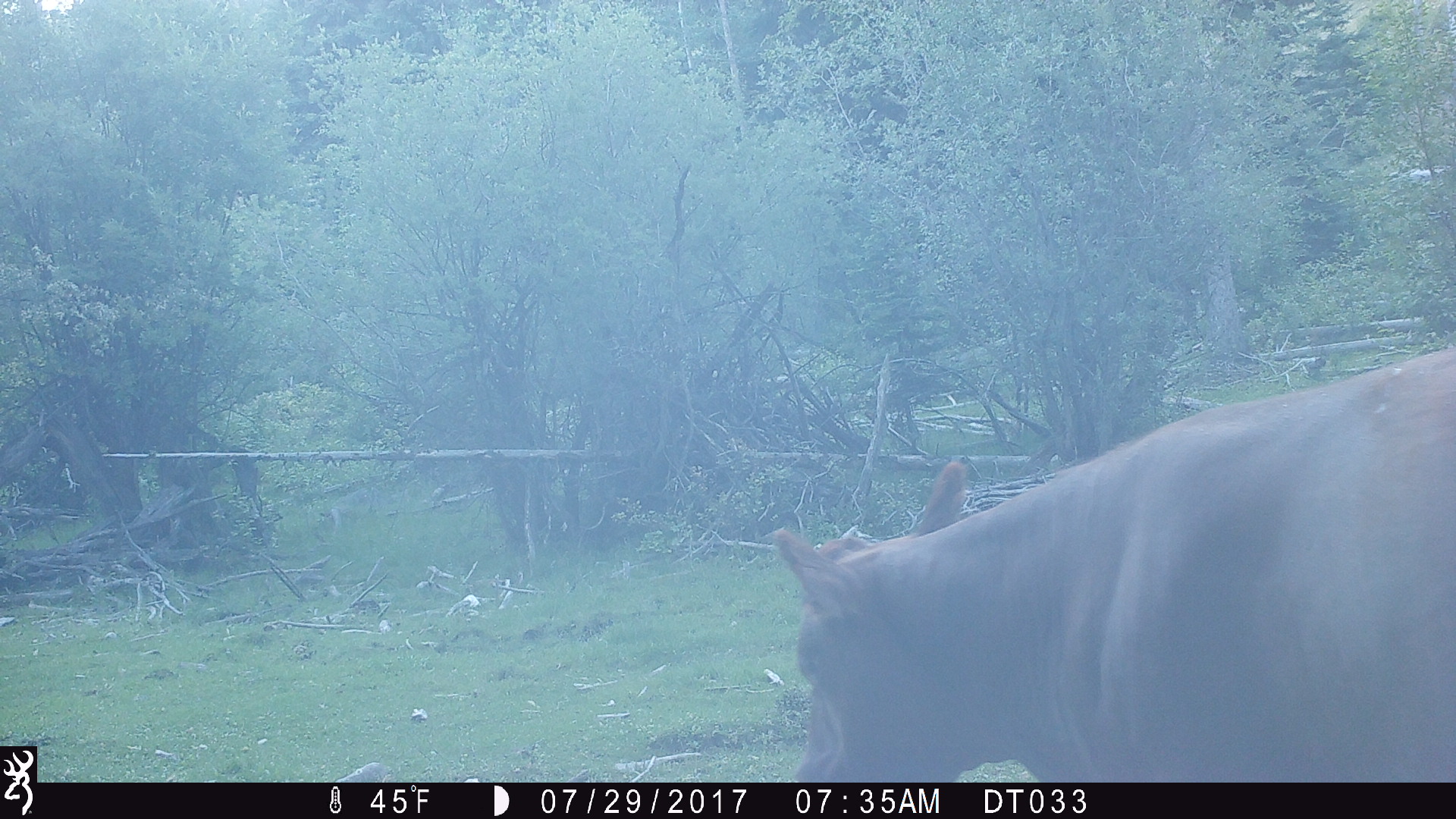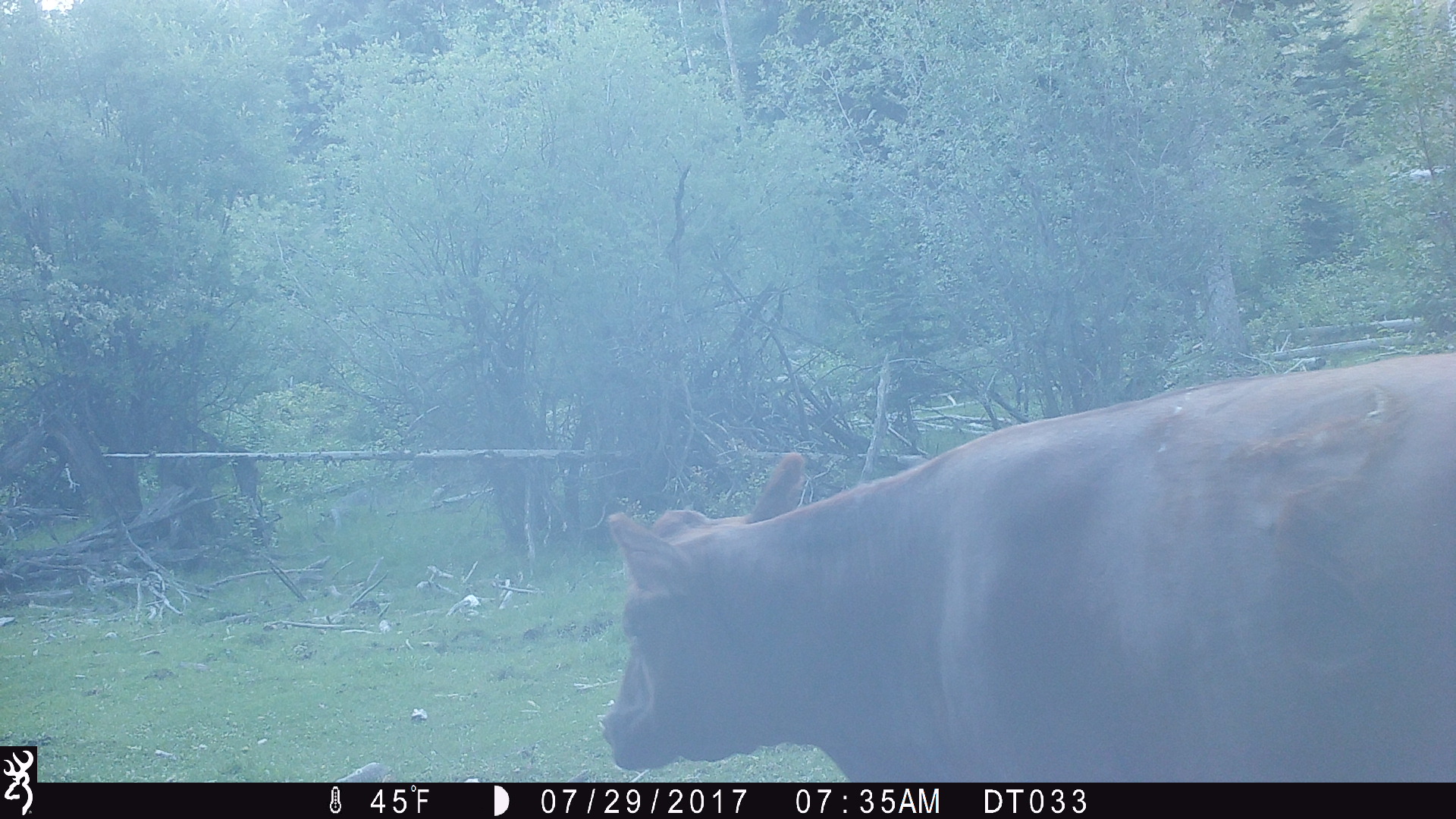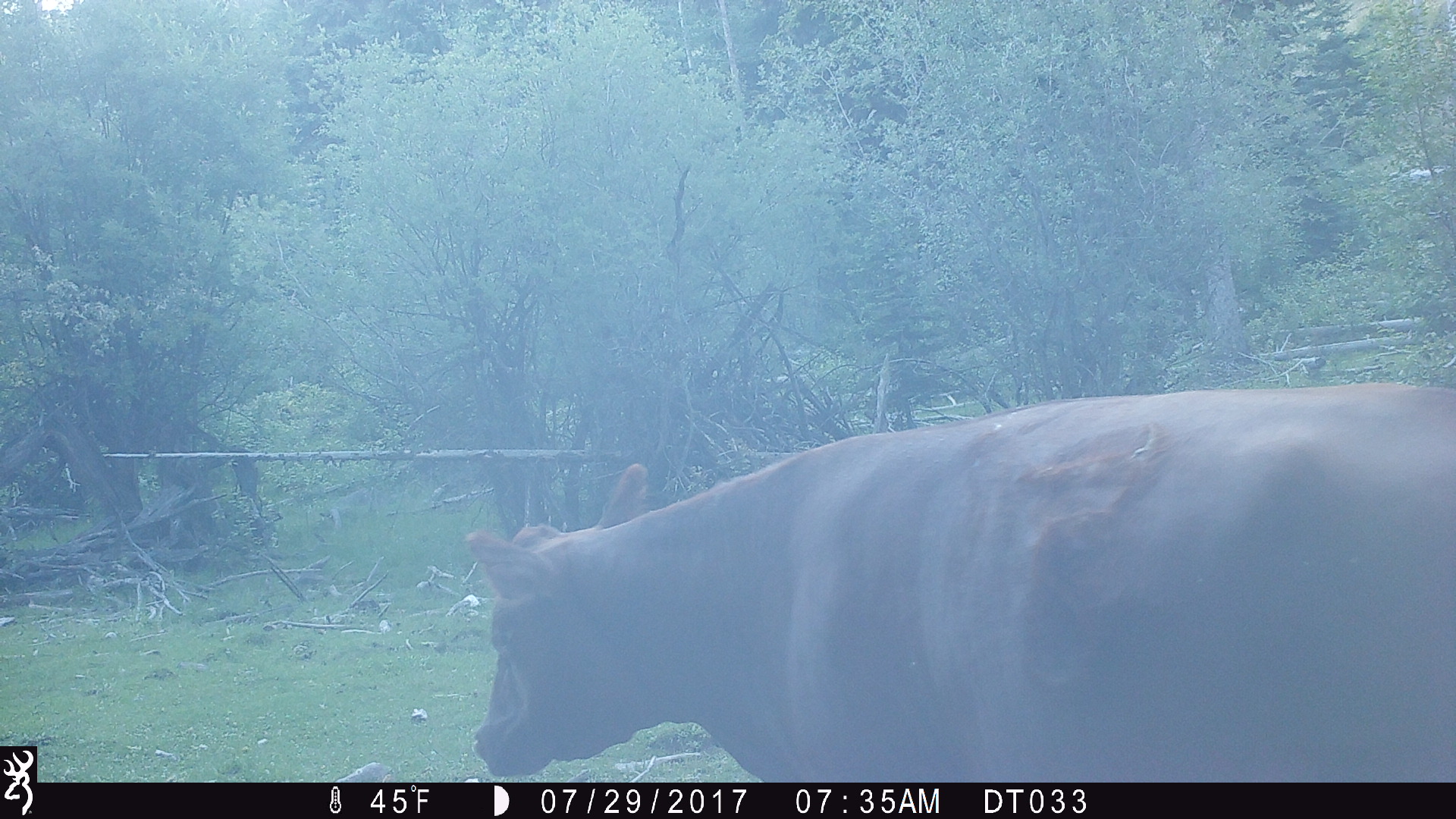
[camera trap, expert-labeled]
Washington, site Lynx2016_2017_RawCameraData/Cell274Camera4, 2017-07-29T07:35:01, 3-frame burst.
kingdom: Animalia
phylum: Chordata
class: Mammalia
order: Artiodactyla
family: Bovidae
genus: Bos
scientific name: Bos taurus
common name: domestic cattle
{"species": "domestic cattle (Bos taurus)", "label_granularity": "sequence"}